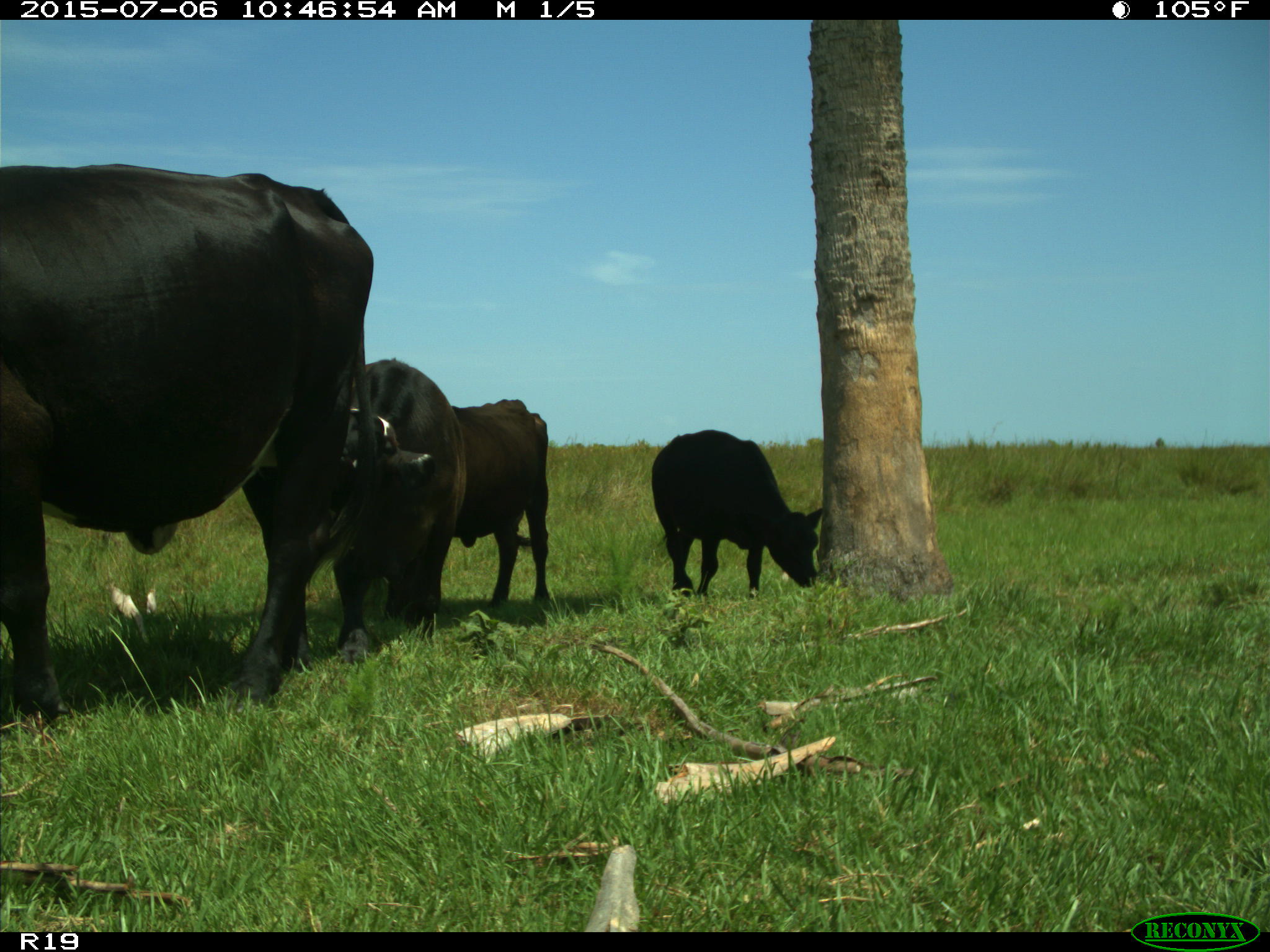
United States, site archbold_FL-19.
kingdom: Animalia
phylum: Chordata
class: Mammalia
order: Artiodactyla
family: Bovidae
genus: Bos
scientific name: Bos taurus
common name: domestic cow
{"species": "Bos taurus (domestic cow)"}